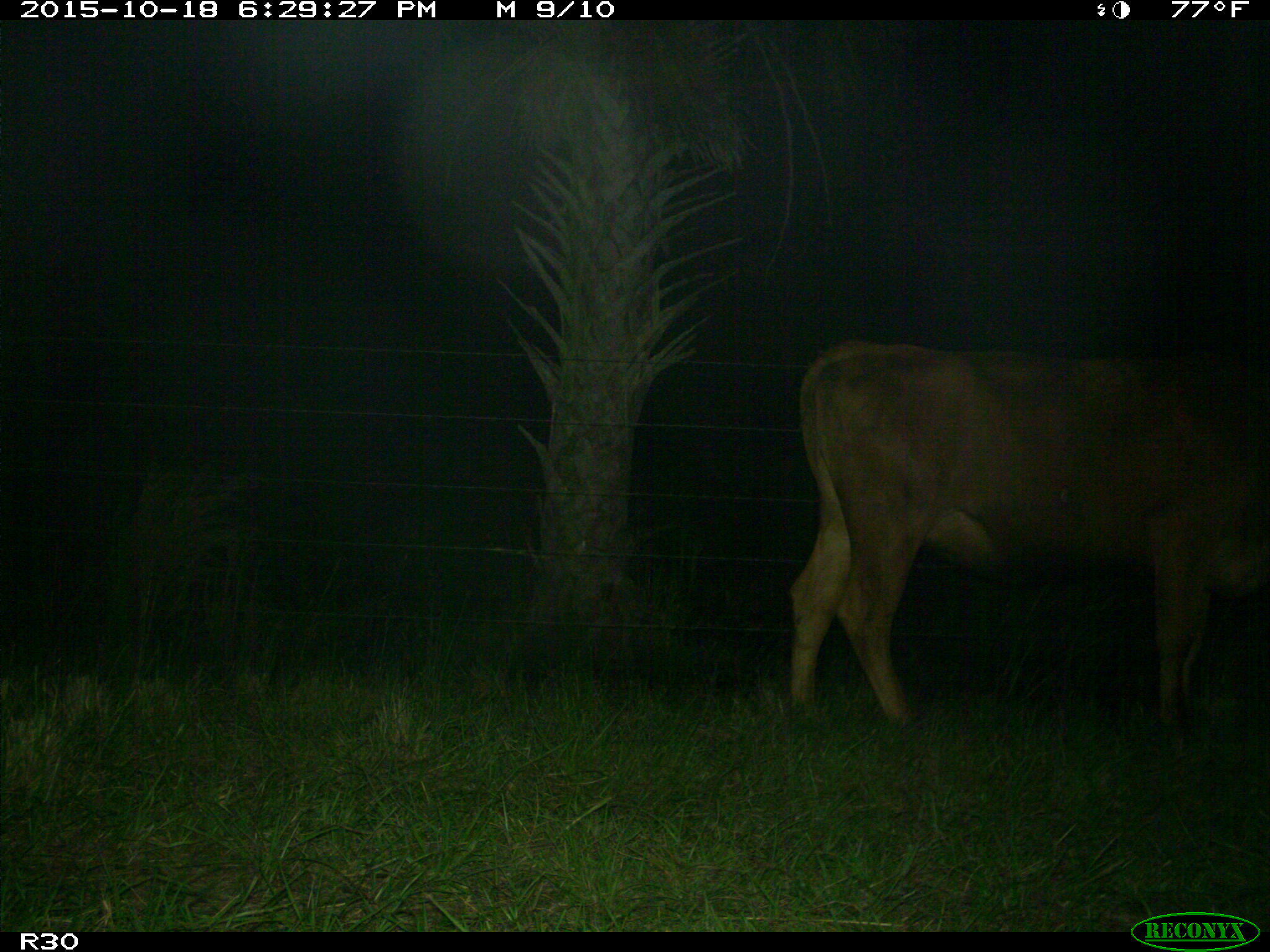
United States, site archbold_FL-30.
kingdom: Animalia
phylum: Chordata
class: Mammalia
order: Artiodactyla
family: Bovidae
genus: Bos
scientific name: Bos taurus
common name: domestic cow